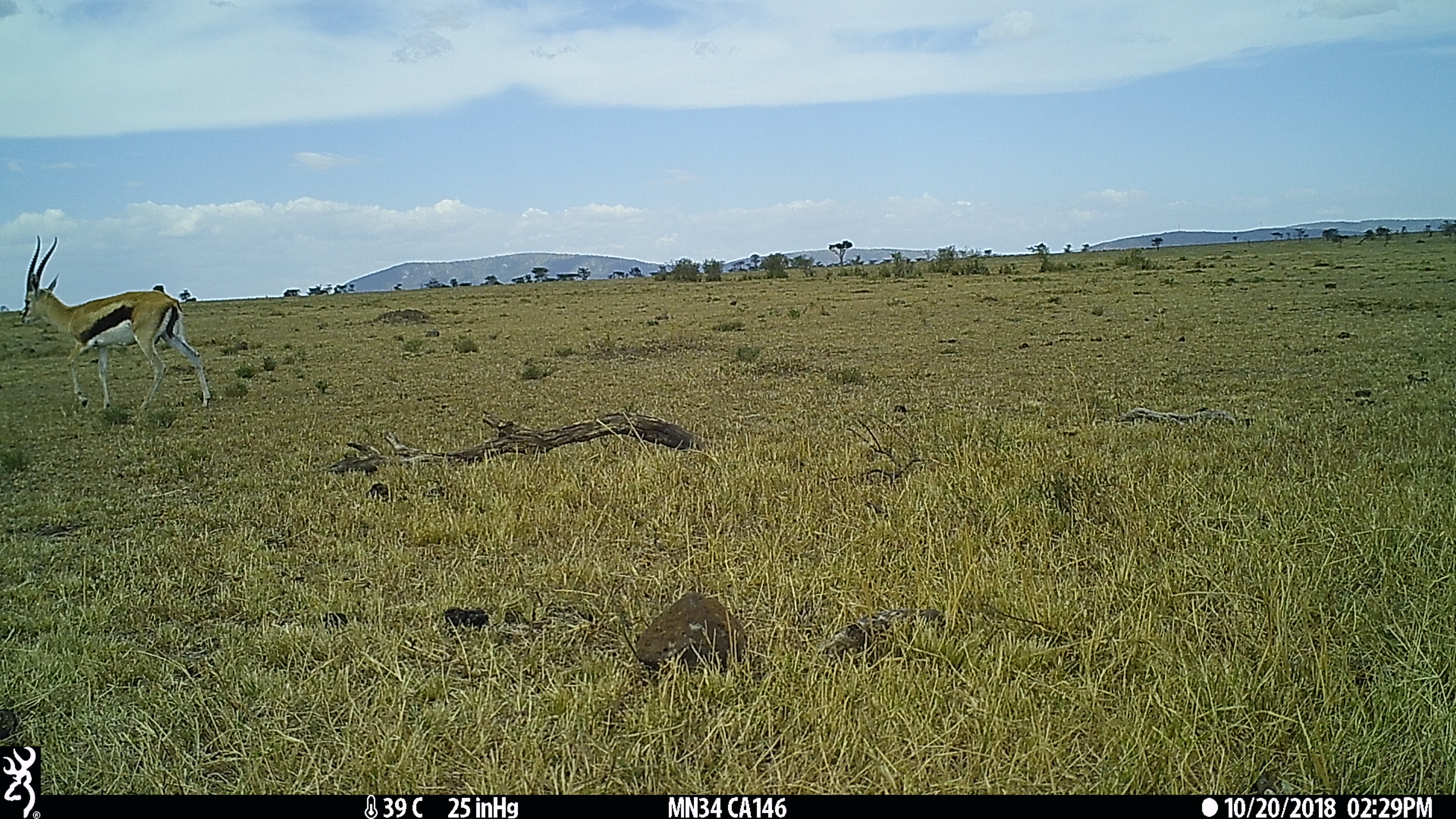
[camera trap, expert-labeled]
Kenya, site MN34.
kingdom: Animalia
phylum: Chordata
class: Mammalia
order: Artiodactyla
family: Bovidae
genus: Eudorcas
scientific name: Eudorcas thomsonii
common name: thomon's gazelle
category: gazelle thomsons